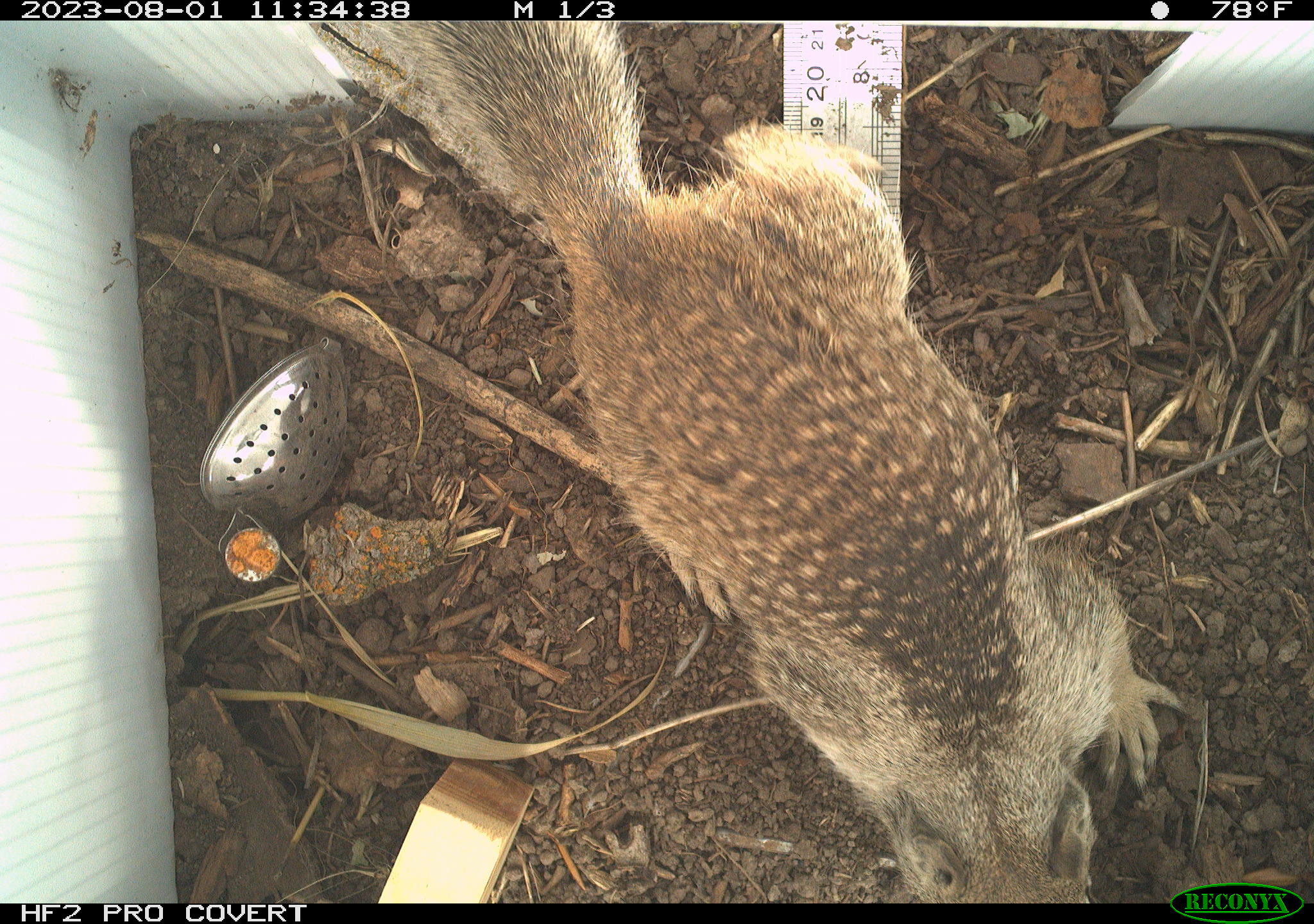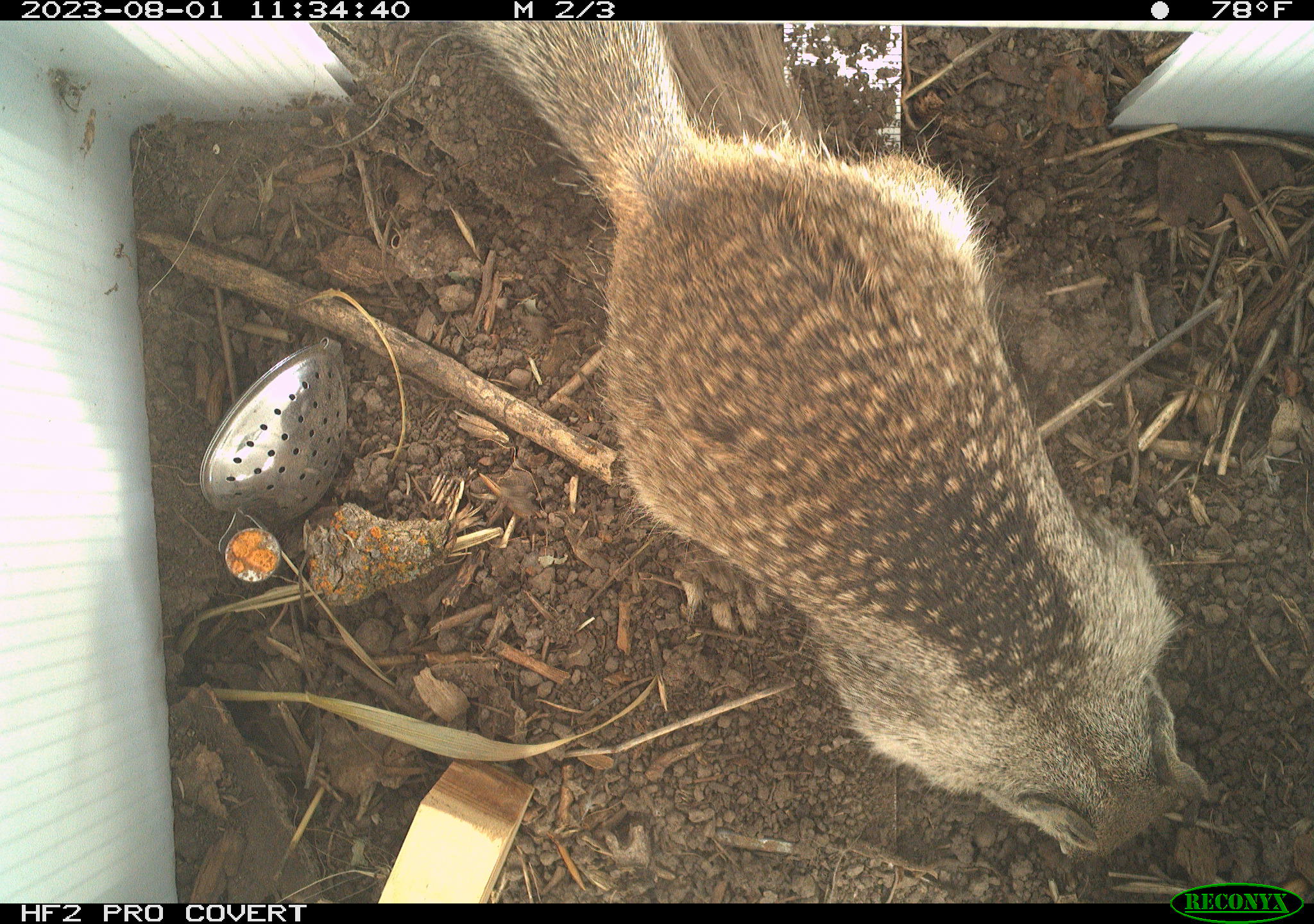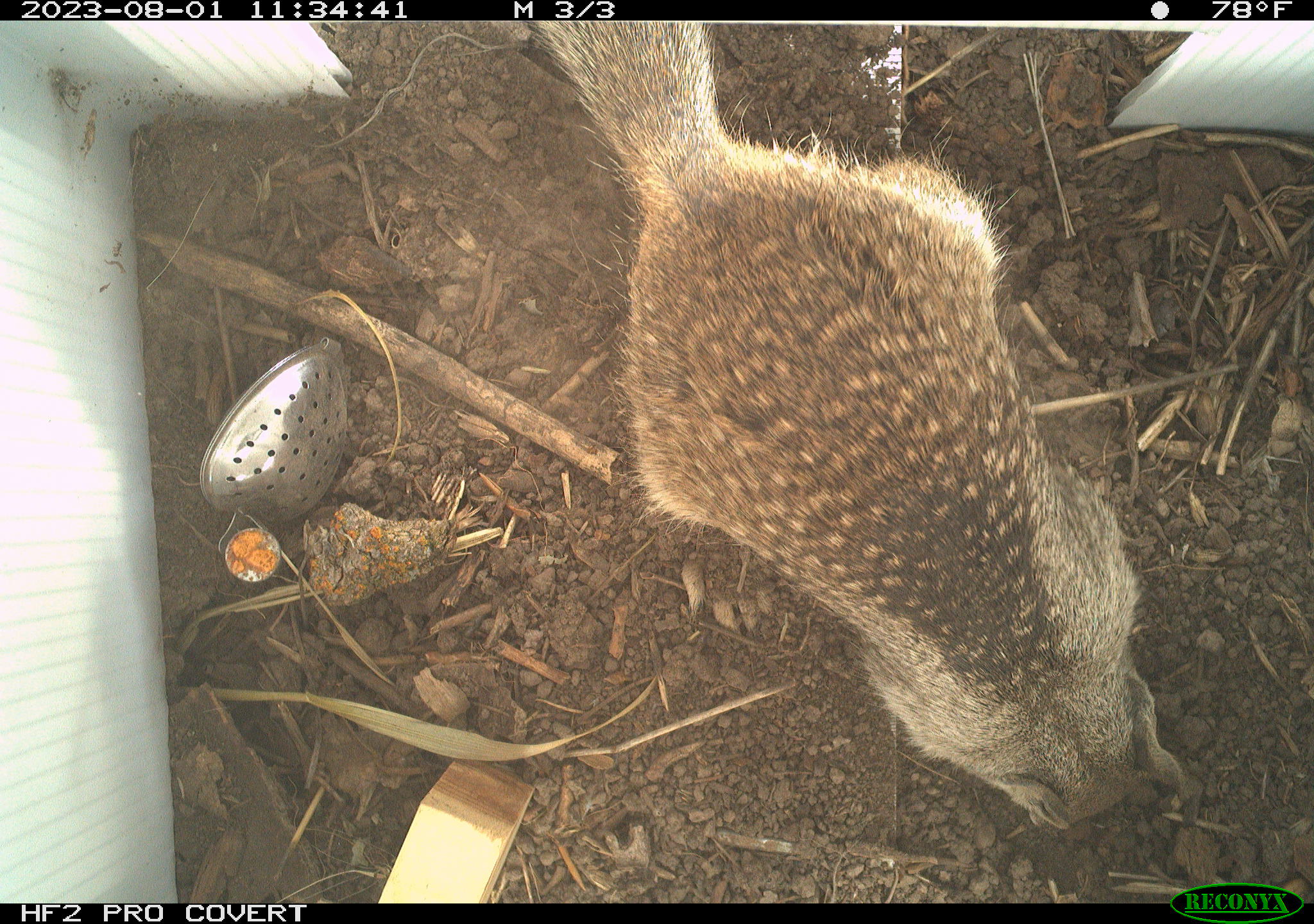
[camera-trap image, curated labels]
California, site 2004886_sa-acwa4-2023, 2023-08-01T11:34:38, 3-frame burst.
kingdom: Animalia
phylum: Chordata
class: Mammalia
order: Rodentia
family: Sciuridae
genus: Otospermophilus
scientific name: Otospermophilus beecheyi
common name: california ground squirrel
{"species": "california ground squirrel (Otospermophilus beecheyi)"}